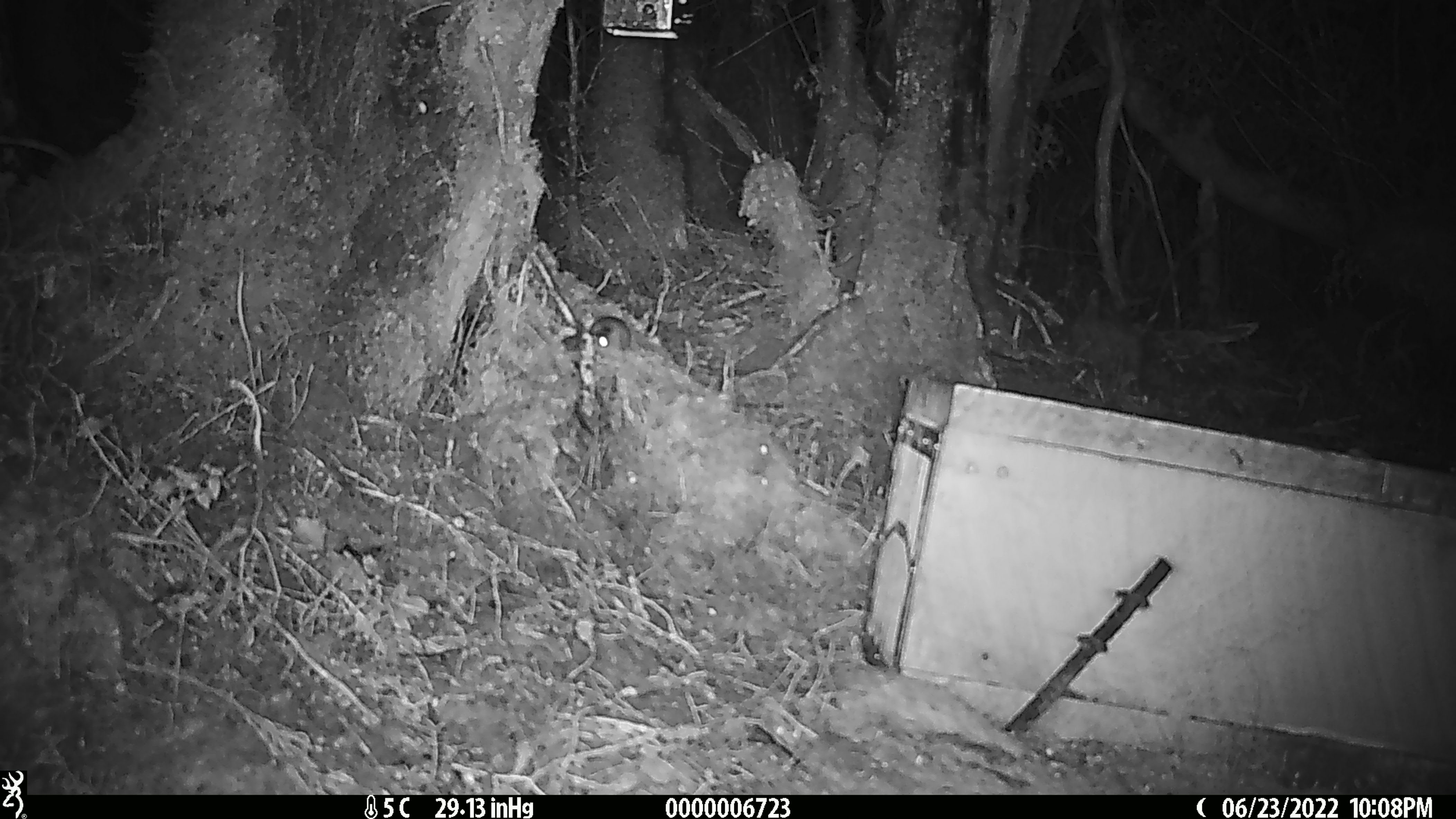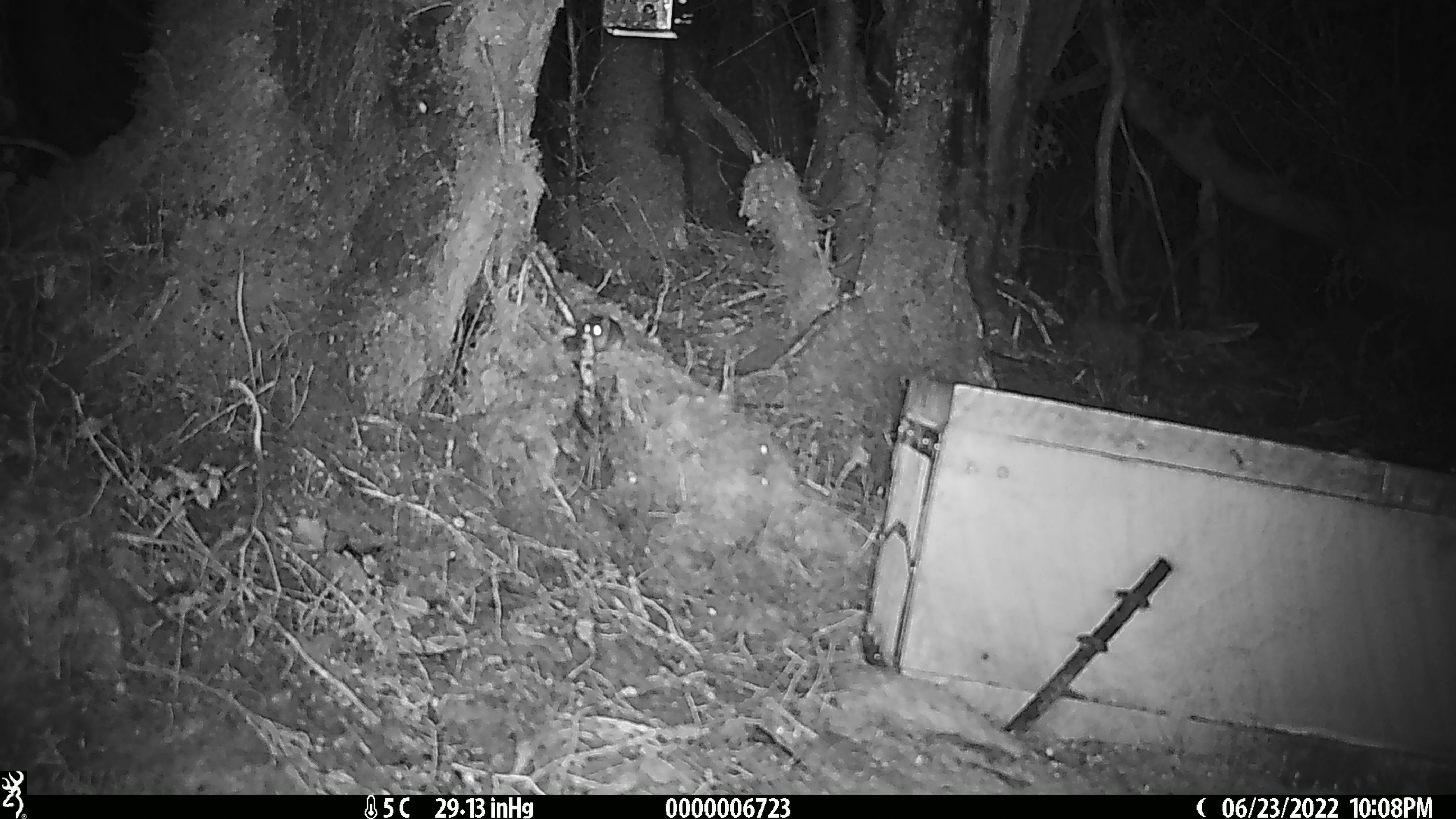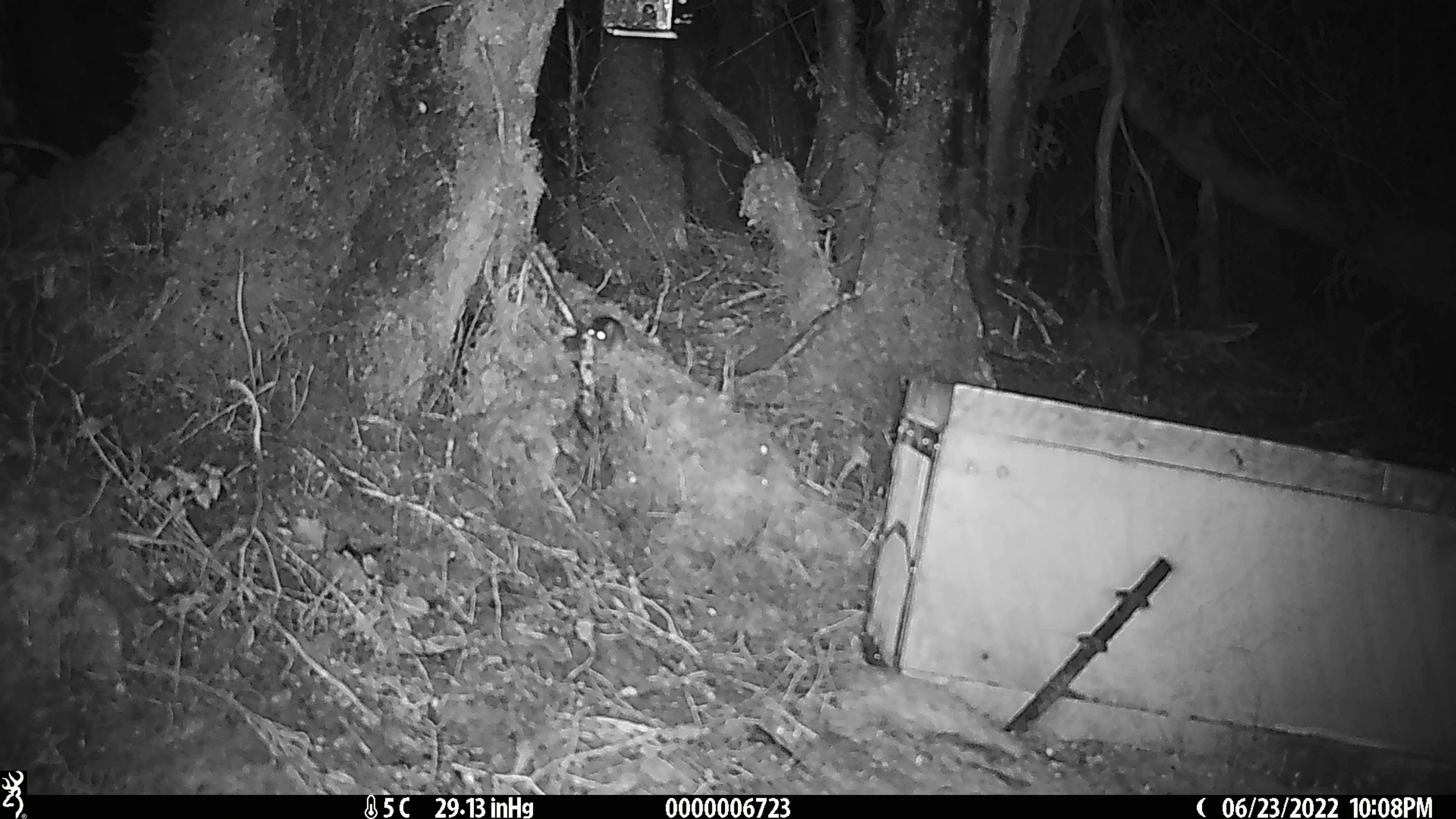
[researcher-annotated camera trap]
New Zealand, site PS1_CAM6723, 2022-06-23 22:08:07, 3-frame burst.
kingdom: Animalia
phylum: Chordata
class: Mammalia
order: Rodentia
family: Muridae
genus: Mus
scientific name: Mus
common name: mouse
Mouse (Mus).